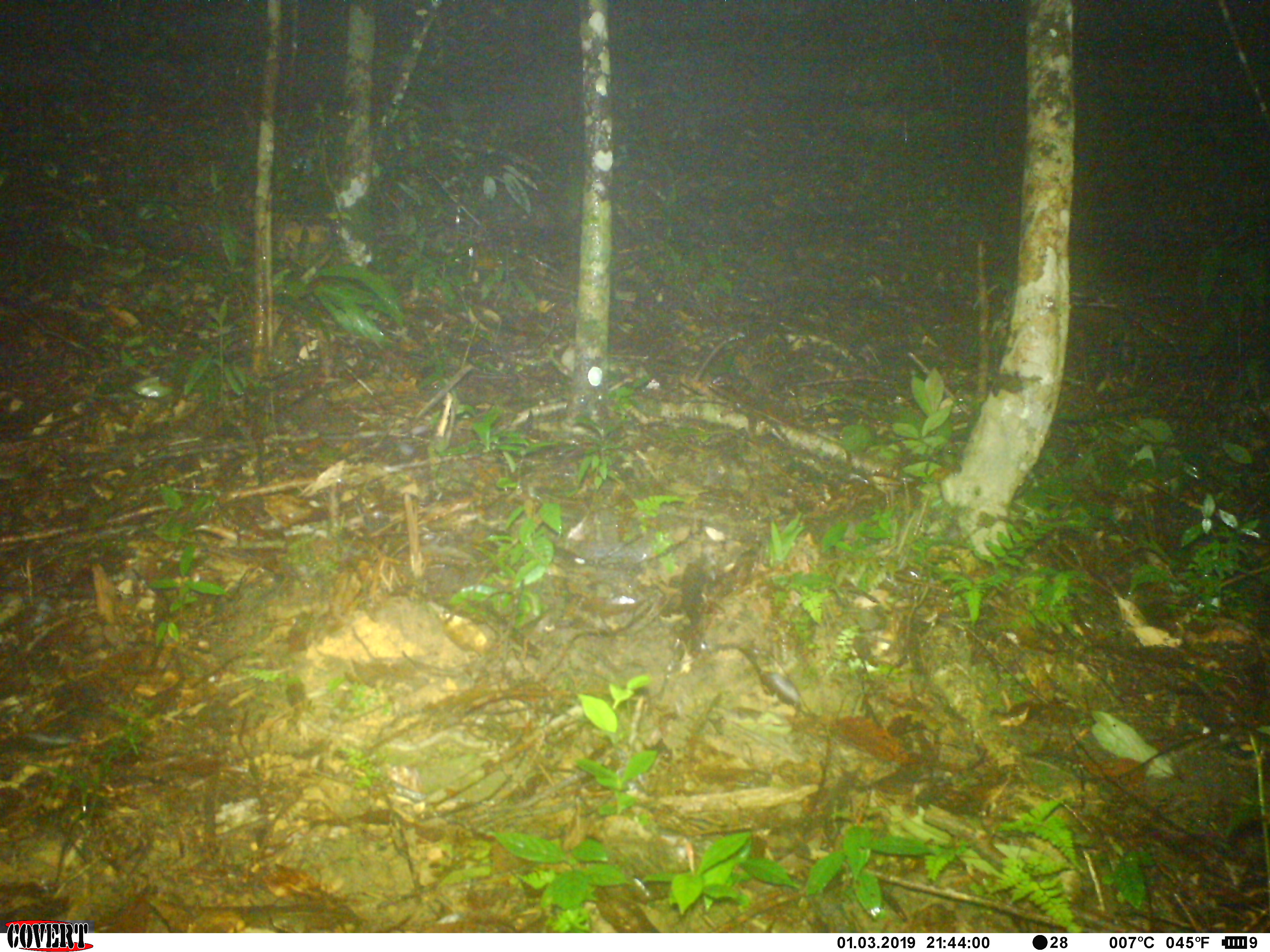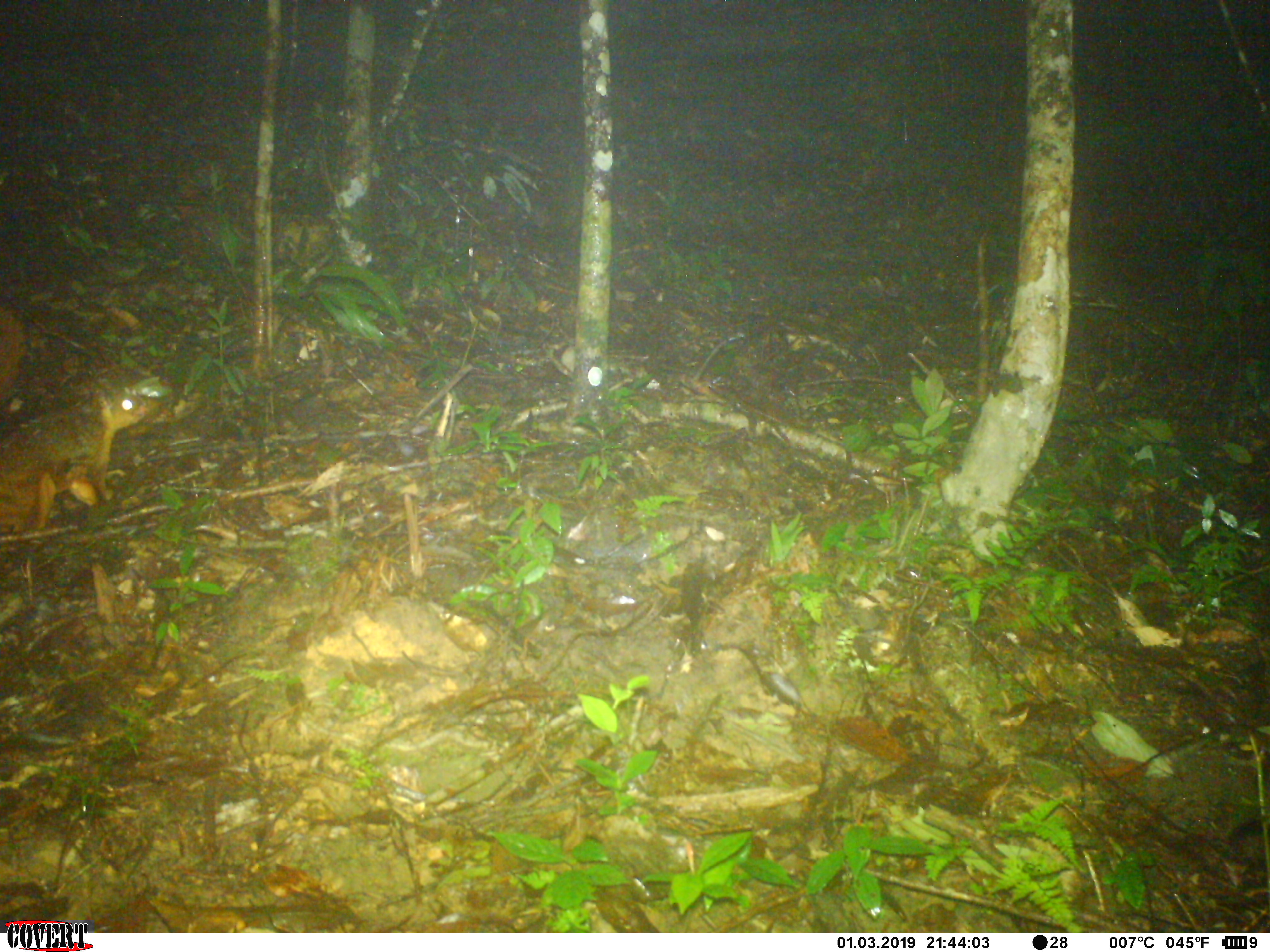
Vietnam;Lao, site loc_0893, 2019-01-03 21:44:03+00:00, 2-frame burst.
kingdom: Animalia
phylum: Chordata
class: Mammalia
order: Rodentia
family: Sciuridae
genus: Petaurista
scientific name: Petaurista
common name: giant flying squirrel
Giant flying squirrel (Petaurista). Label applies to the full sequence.